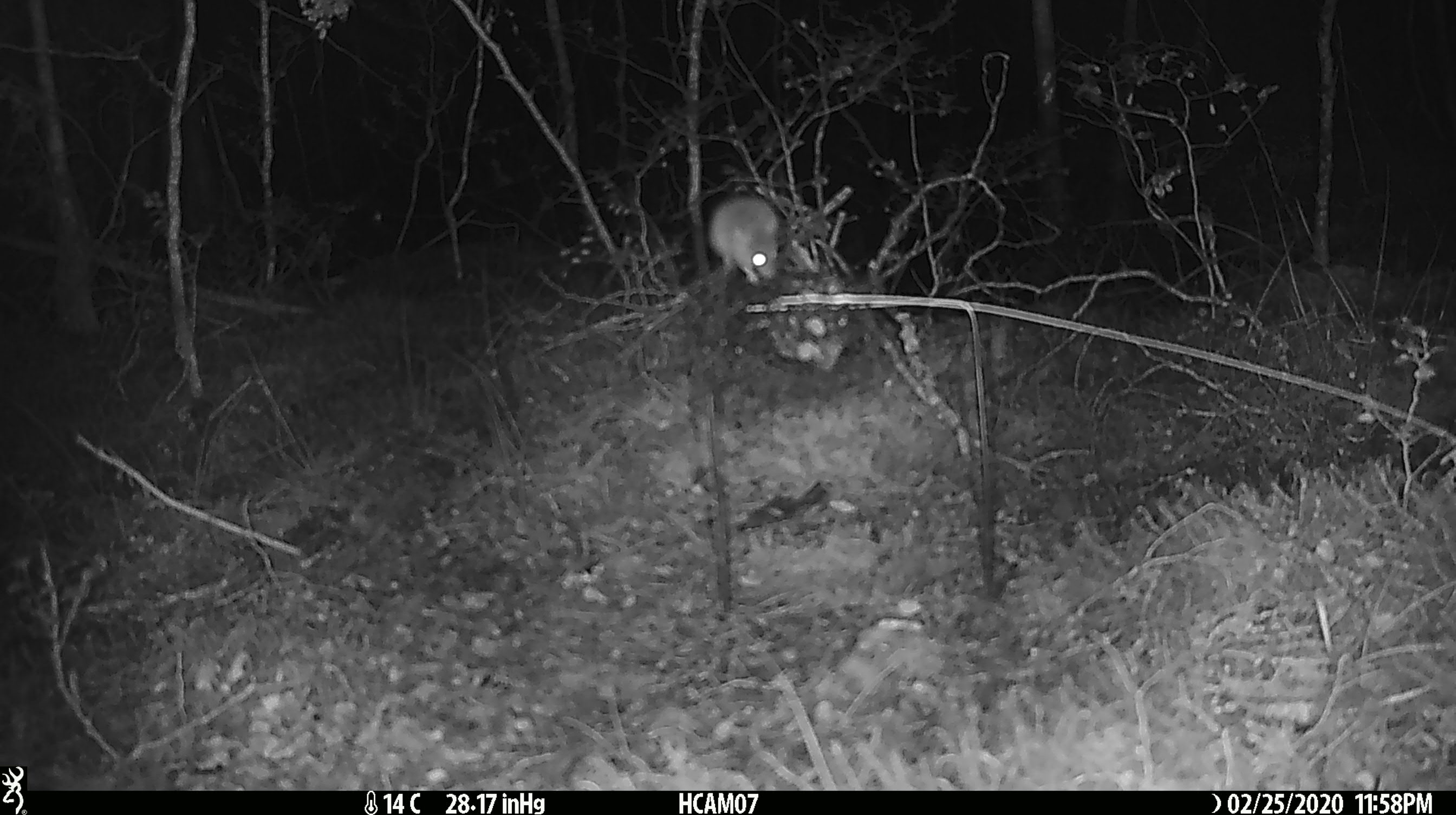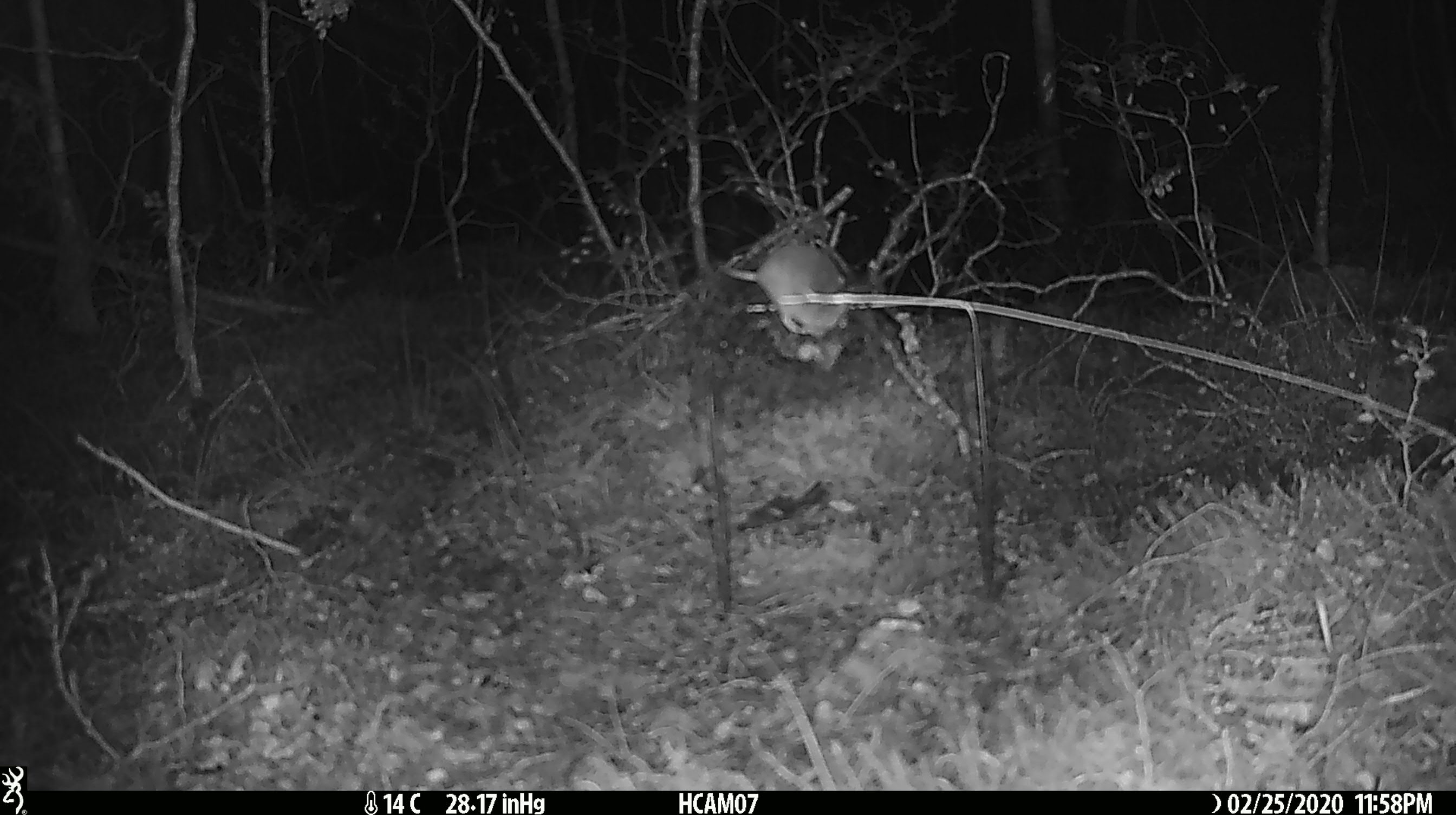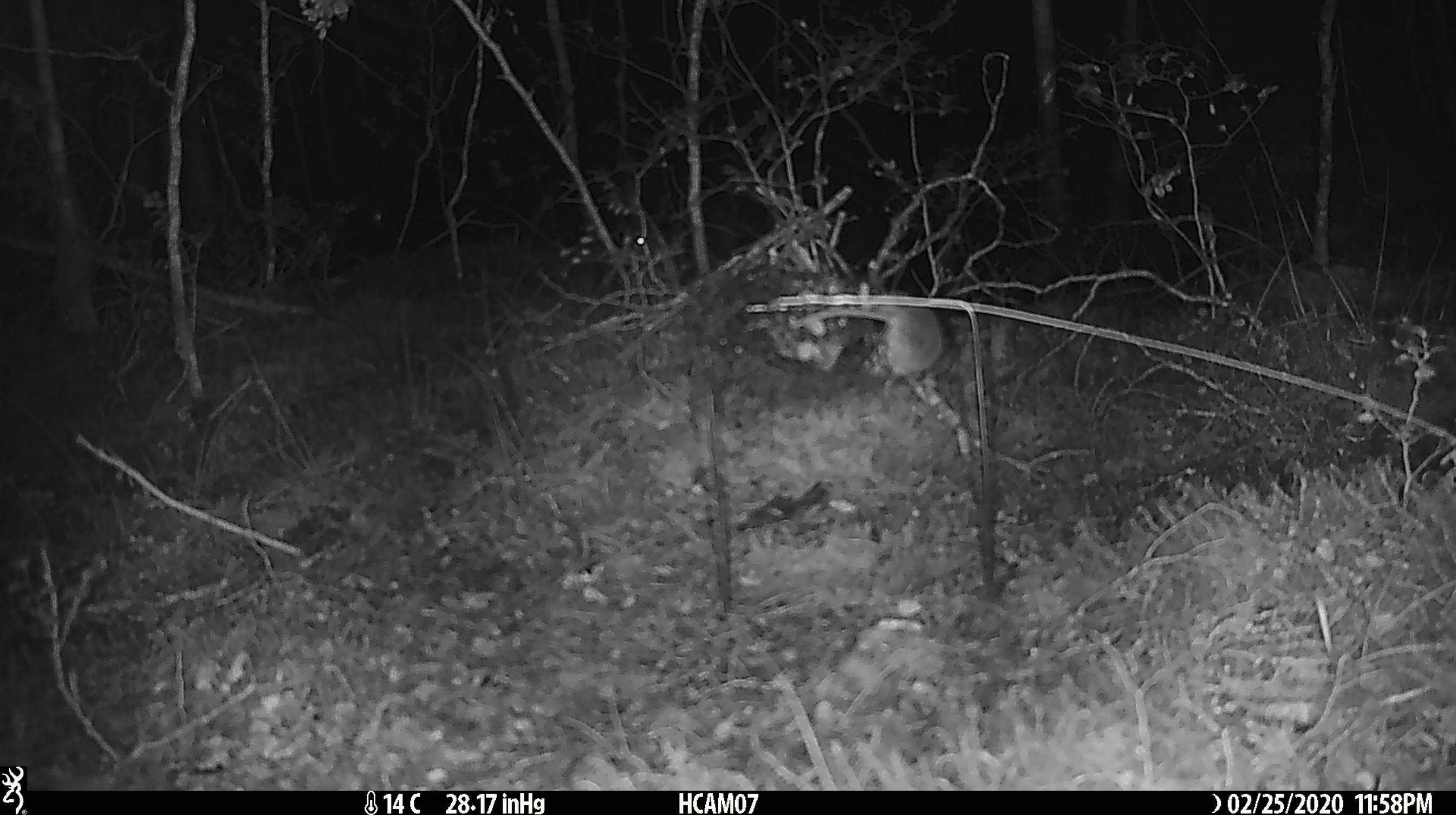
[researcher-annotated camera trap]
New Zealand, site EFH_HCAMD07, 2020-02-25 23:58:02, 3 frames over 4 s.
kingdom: Animalia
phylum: Chordata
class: Mammalia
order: Rodentia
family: Muridae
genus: Mus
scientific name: Mus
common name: mouse